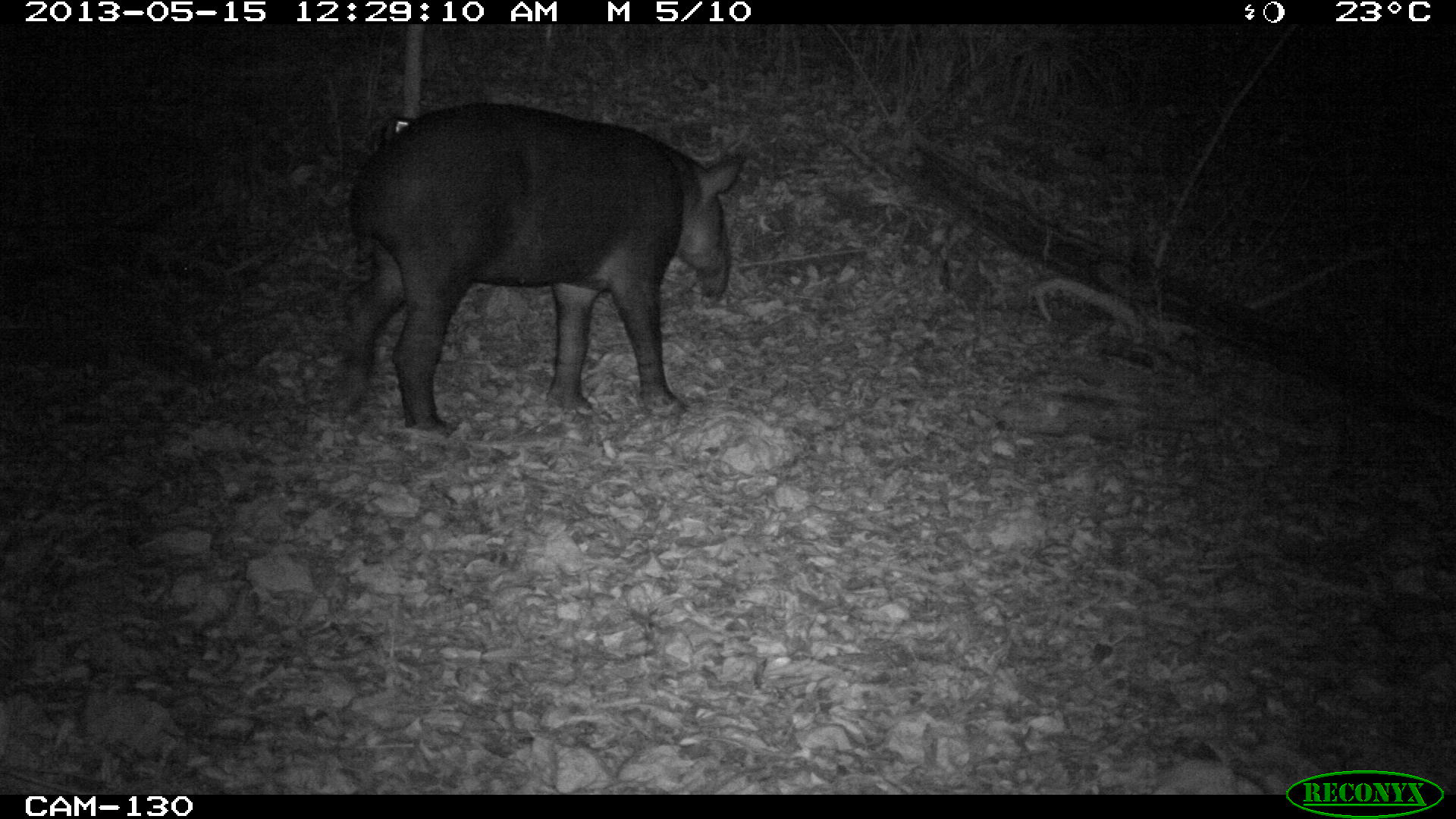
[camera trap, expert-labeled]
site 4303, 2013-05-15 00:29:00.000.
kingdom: Animalia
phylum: Chordata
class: Mammalia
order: Perissodactyla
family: Tapiridae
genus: Tapirus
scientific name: Tapirus bairdii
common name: baird's tapir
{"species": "Tapirus bairdii (baird's tapir)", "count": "1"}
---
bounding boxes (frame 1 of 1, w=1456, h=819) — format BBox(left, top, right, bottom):
tapirus bairdii: BBox(332, 101, 747, 432)